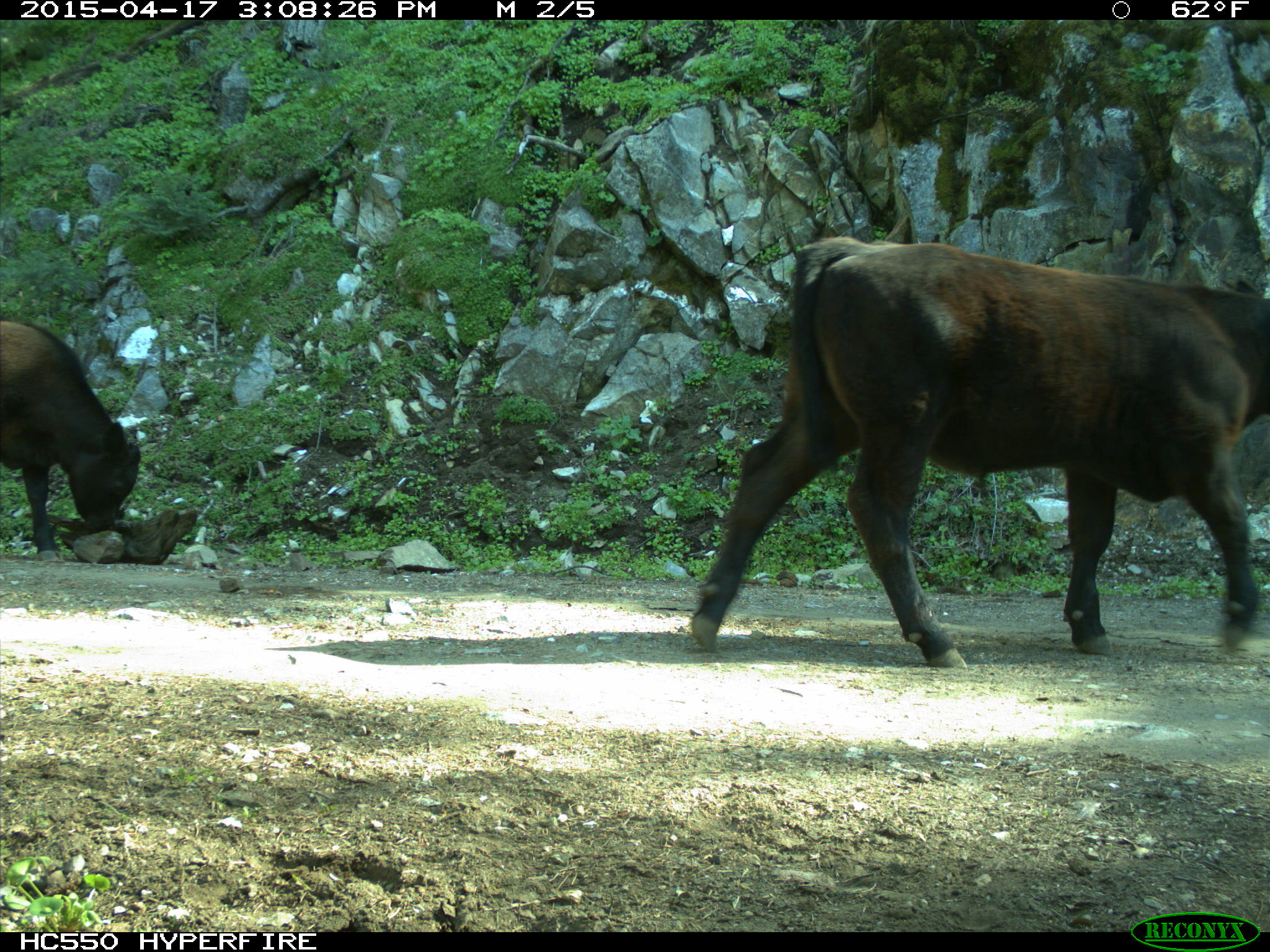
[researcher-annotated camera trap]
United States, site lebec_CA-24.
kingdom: Animalia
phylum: Chordata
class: Mammalia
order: Artiodactyla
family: Bovidae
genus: Bos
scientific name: Bos taurus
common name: domestic cow